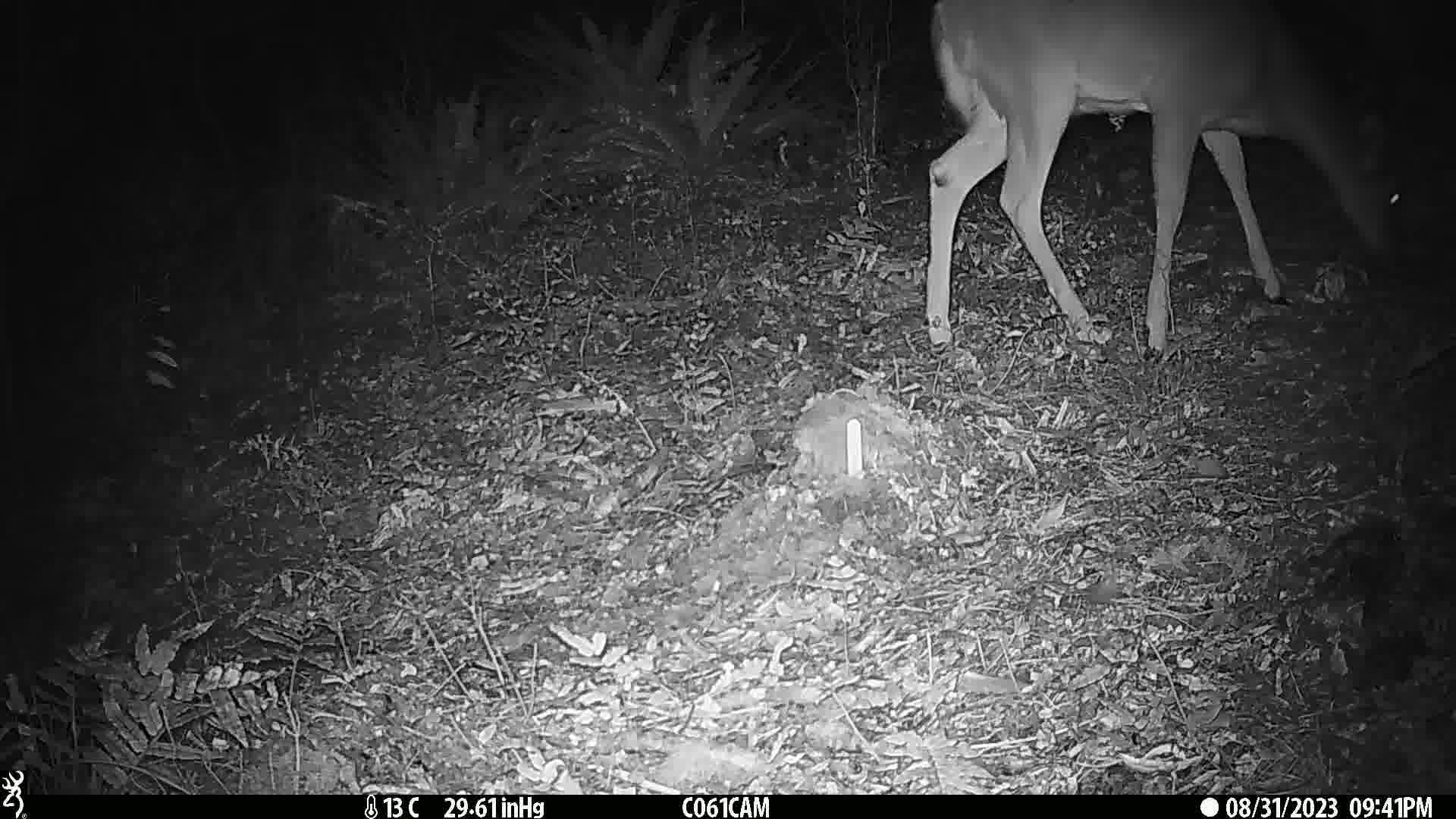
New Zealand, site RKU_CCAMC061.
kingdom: Animalia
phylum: Chordata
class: Mammalia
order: Artiodactyla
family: Cervidae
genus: Odocoileus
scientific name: Odocoileus virginianus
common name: white-tailed deer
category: white tailed deer